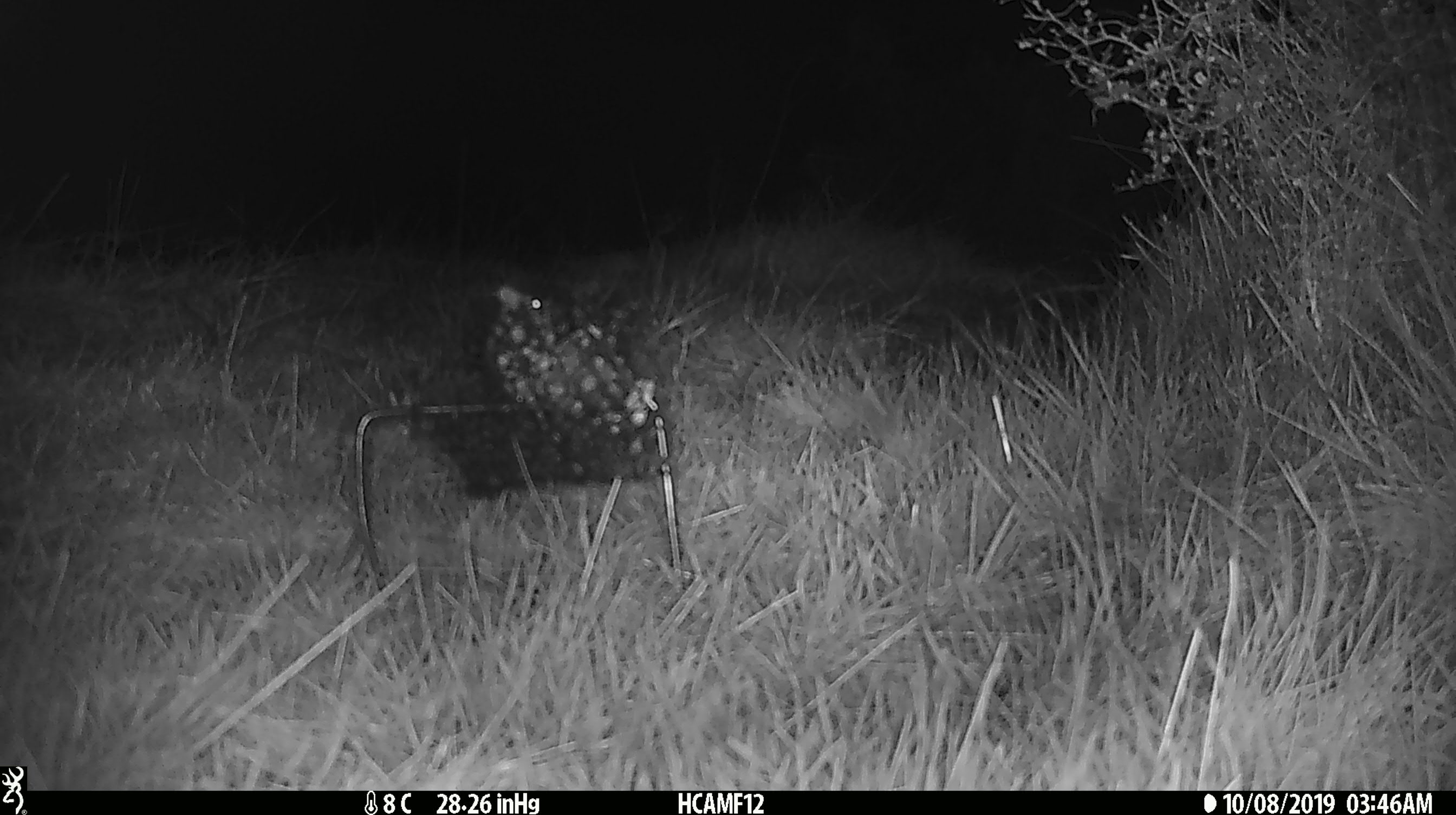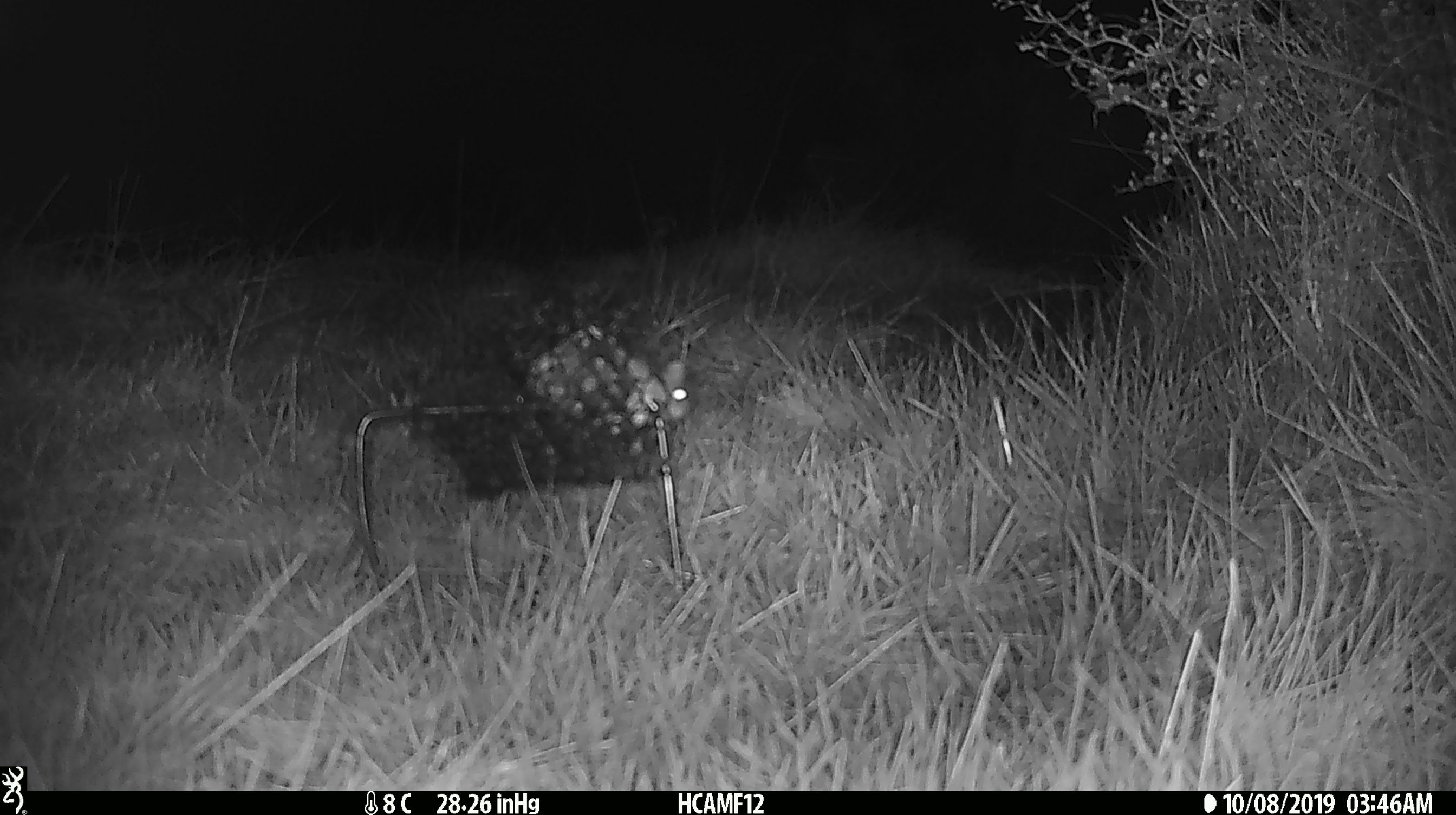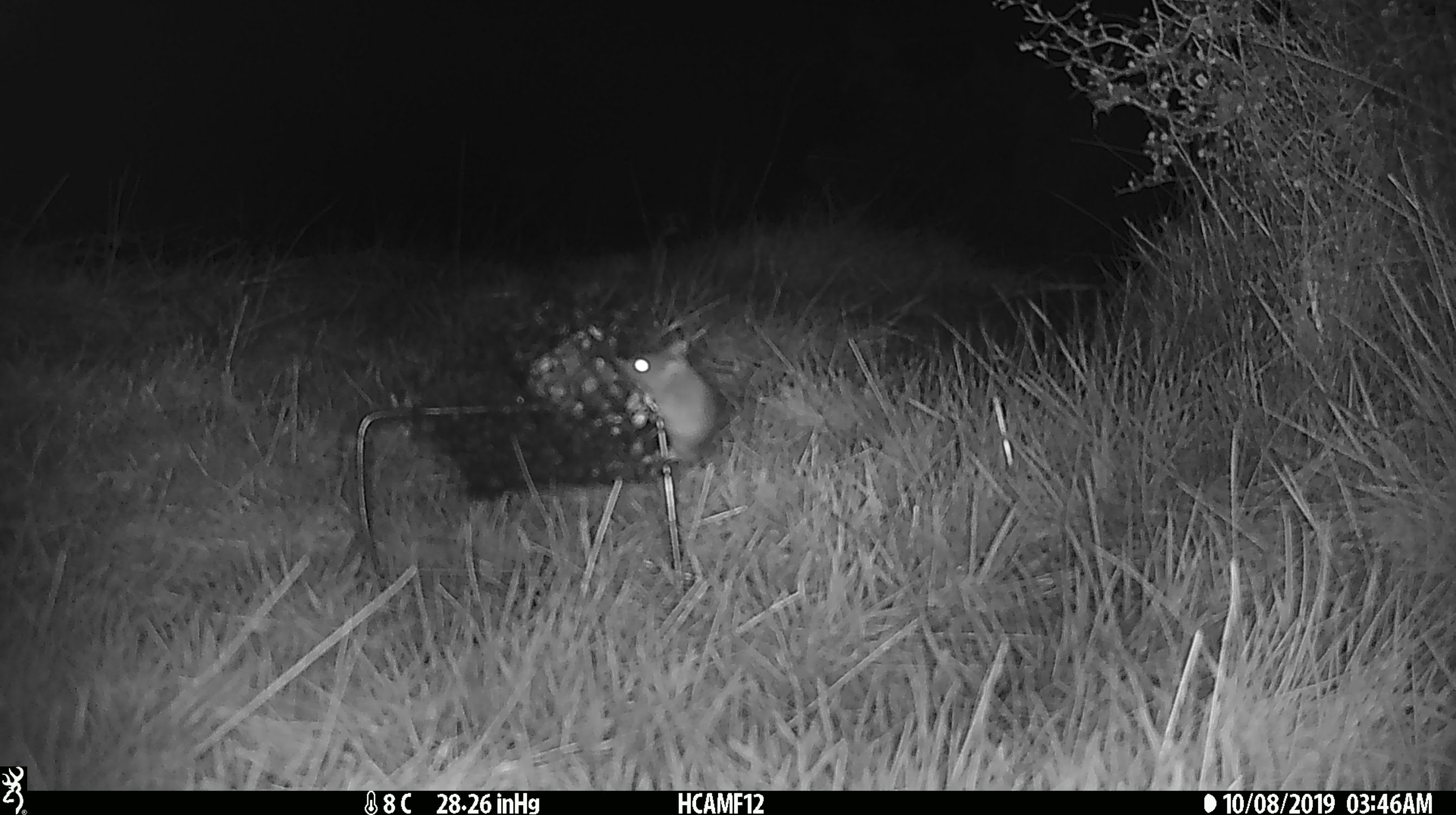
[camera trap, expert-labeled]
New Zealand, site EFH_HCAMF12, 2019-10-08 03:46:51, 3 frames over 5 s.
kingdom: Animalia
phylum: Chordata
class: Mammalia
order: Rodentia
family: Muridae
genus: Mus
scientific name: Mus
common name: mouse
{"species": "mouse (Mus)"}